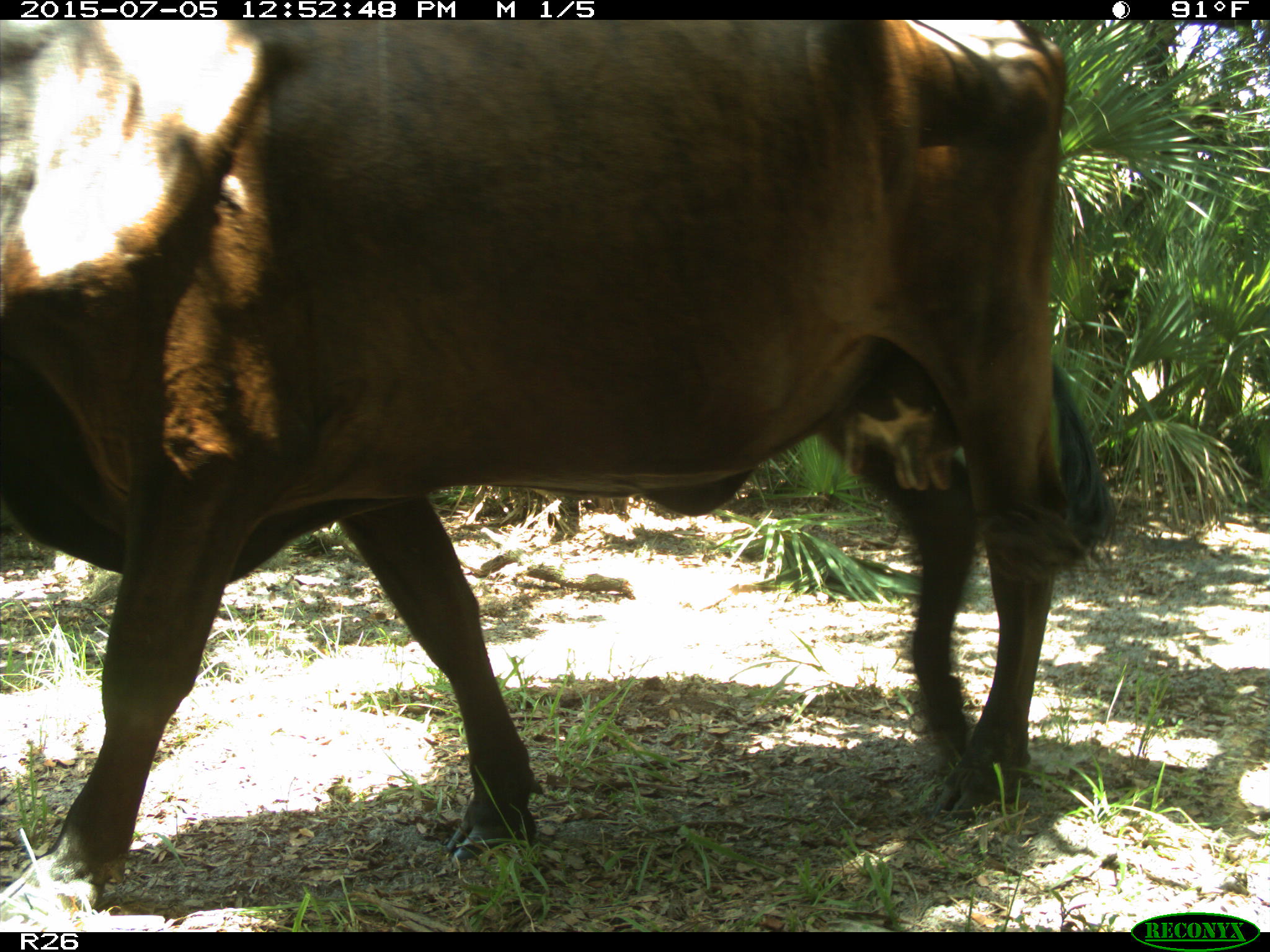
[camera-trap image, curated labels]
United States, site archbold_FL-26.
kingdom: Animalia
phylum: Chordata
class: Mammalia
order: Artiodactyla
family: Bovidae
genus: Bos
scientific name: Bos taurus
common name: domestic cow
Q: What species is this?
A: Bos taurus (domestic cow).